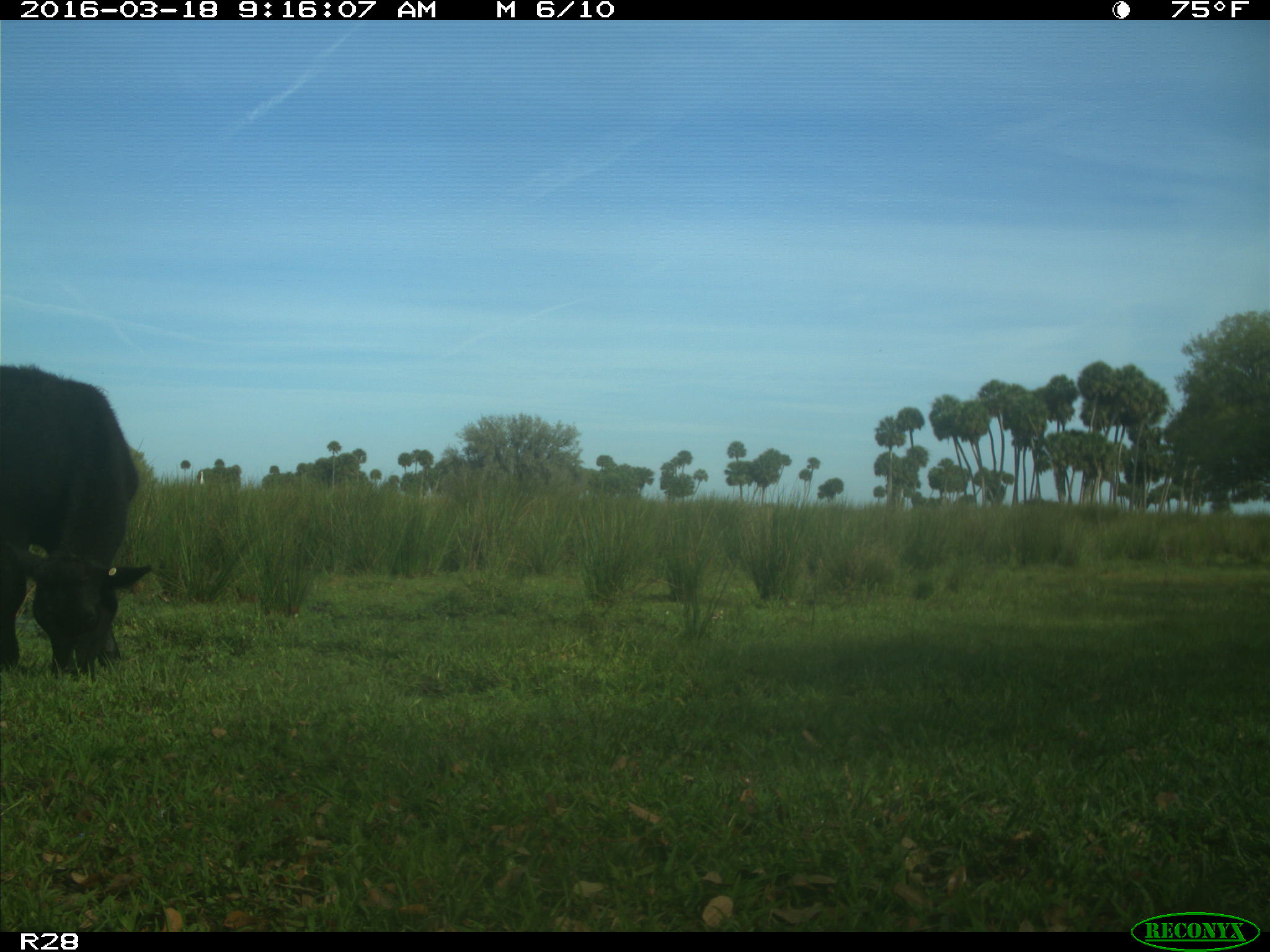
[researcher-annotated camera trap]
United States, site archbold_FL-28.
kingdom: Animalia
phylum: Chordata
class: Mammalia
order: Artiodactyla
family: Bovidae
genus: Bos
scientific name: Bos taurus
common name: domestic cow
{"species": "Bos taurus (domestic cow)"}